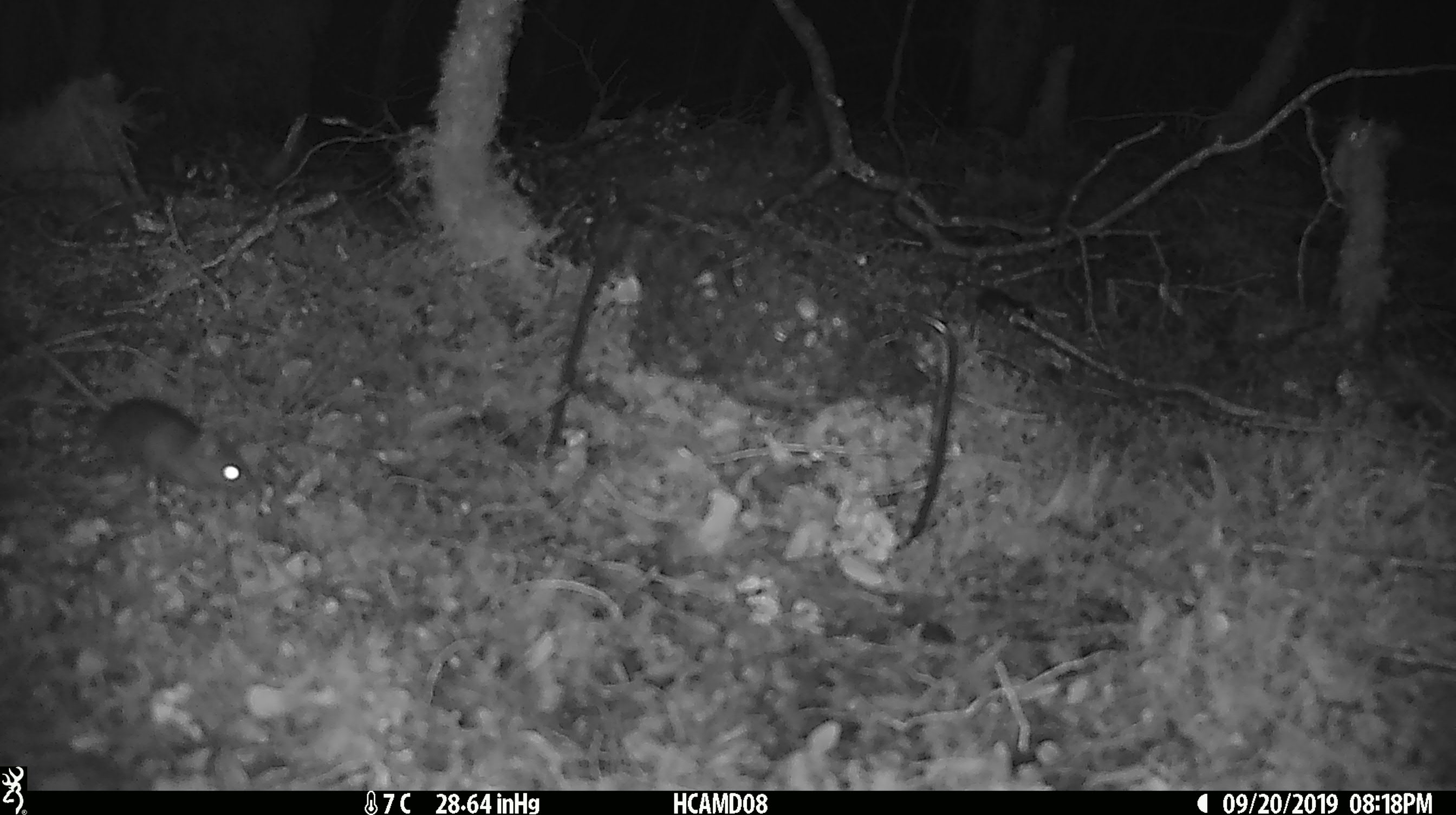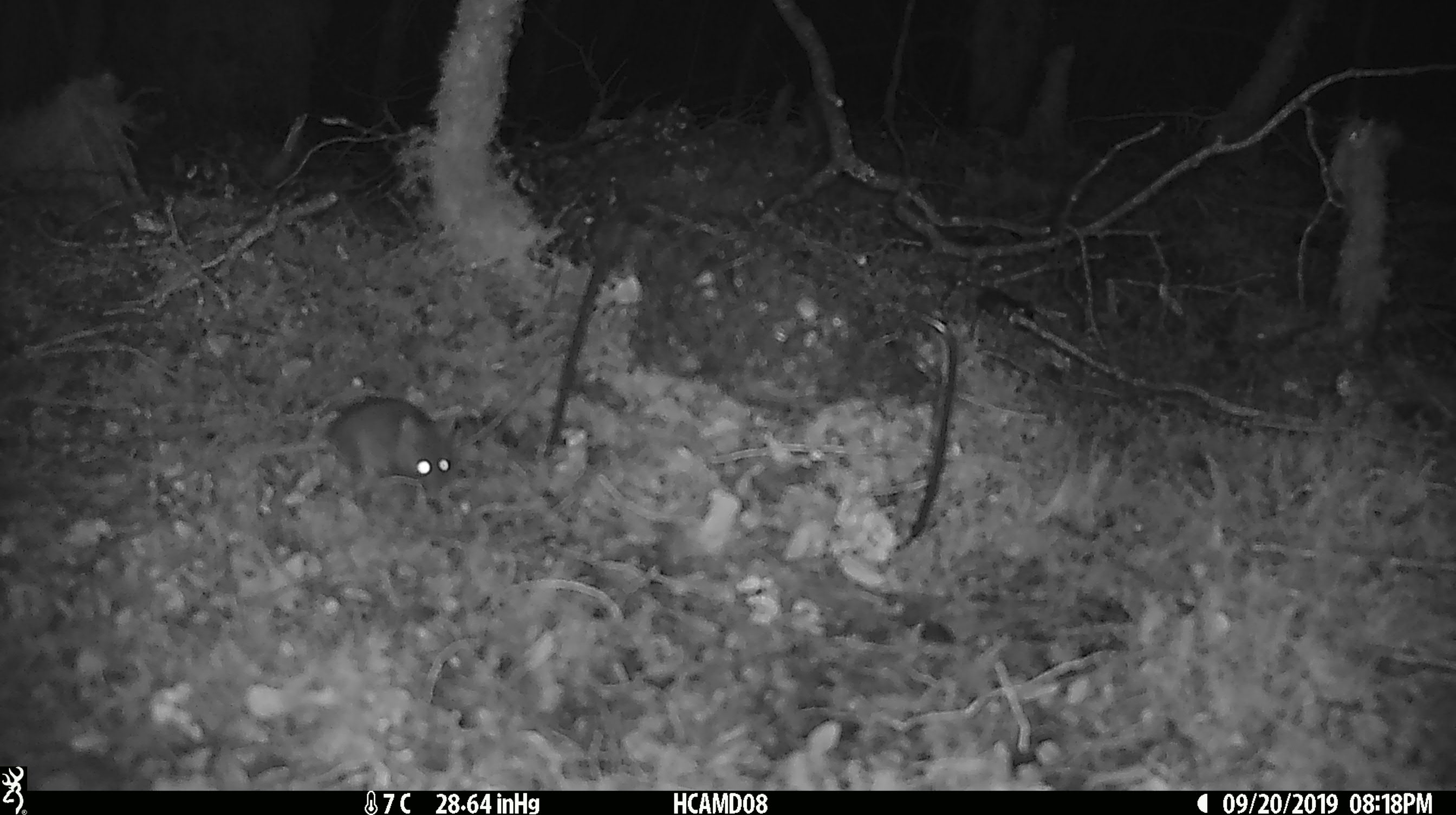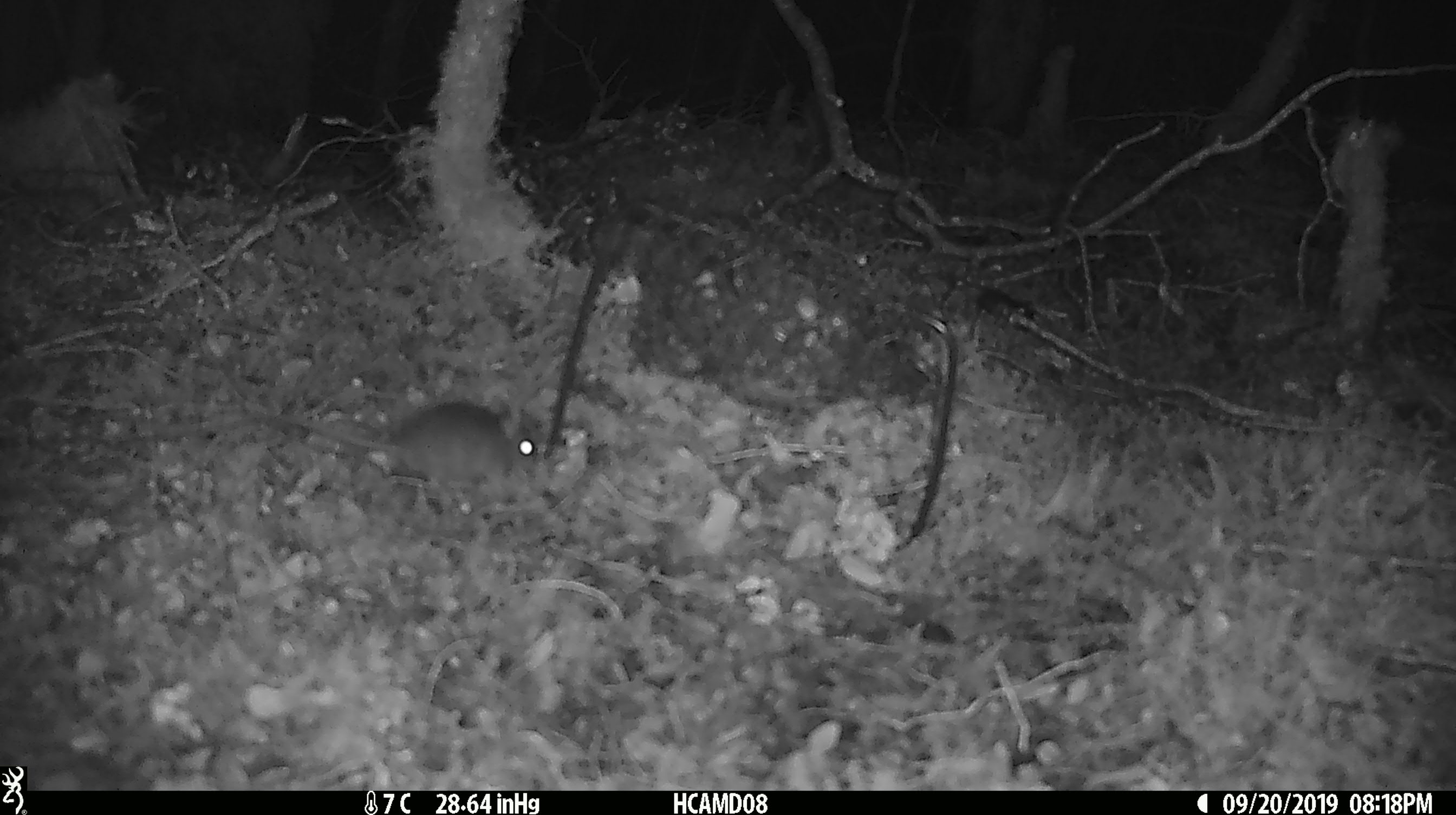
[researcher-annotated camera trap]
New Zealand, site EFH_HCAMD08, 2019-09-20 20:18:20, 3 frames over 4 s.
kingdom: Animalia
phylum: Chordata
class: Mammalia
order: Rodentia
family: Muridae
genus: Mus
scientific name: Mus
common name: mouse